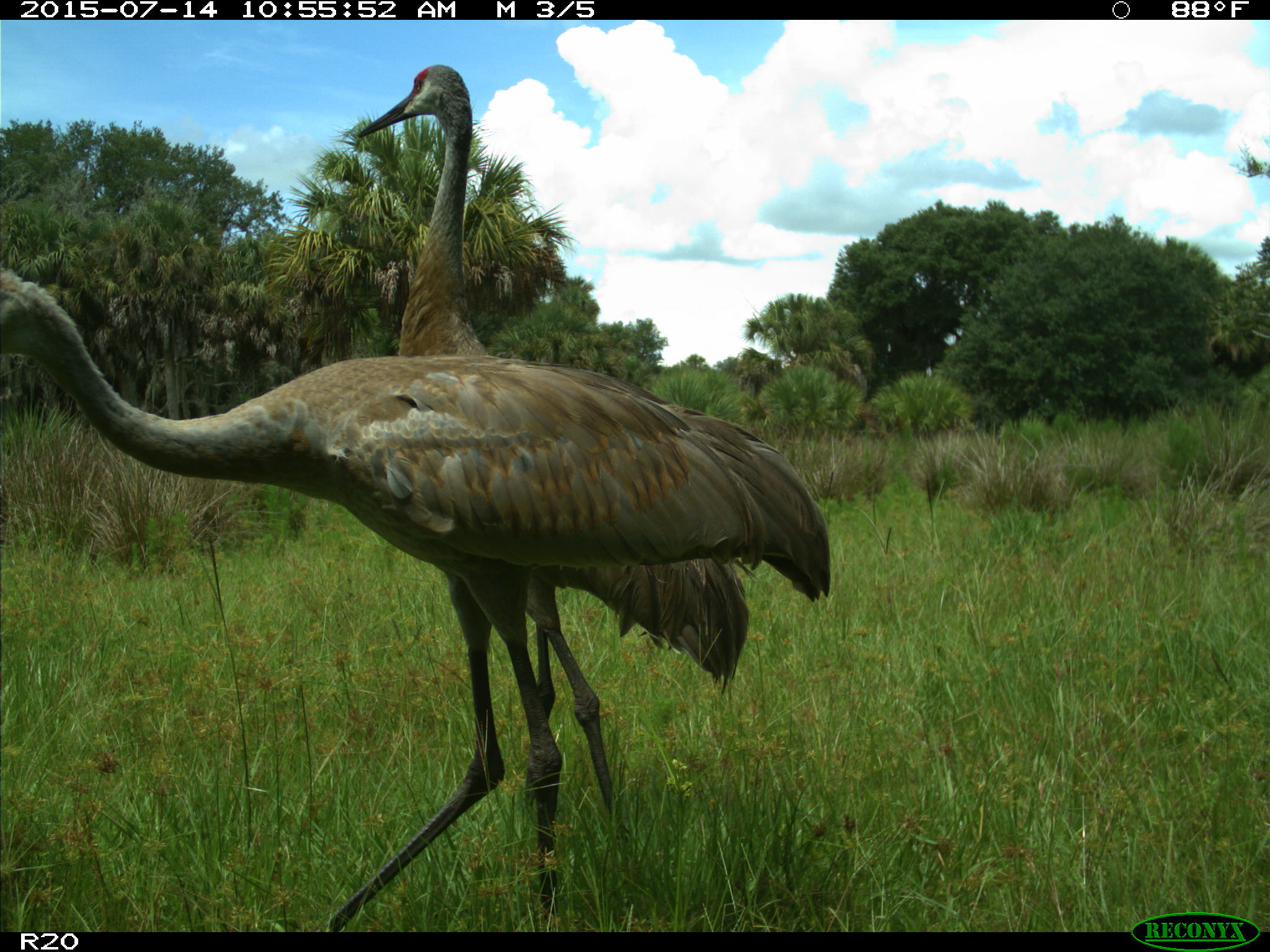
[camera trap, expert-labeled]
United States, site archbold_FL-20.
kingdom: Animalia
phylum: Chordata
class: Aves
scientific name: Aves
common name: birds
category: unidentified bird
Unidentified bird (birds) (Aves).